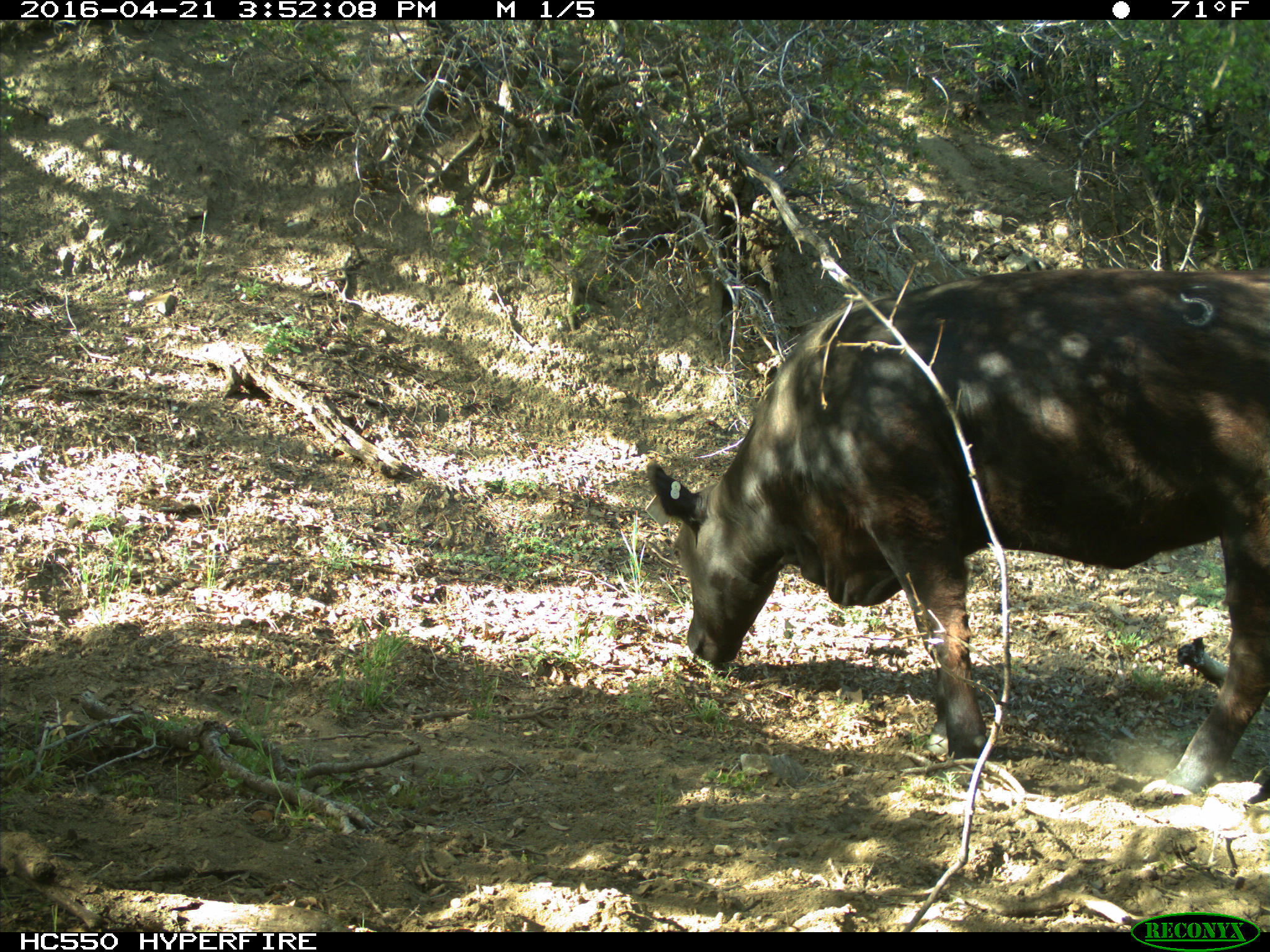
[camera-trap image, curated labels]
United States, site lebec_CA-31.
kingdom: Animalia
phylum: Chordata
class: Mammalia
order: Artiodactyla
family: Bovidae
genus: Bos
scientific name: Bos taurus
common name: domestic cow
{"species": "Bos taurus (domestic cow)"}